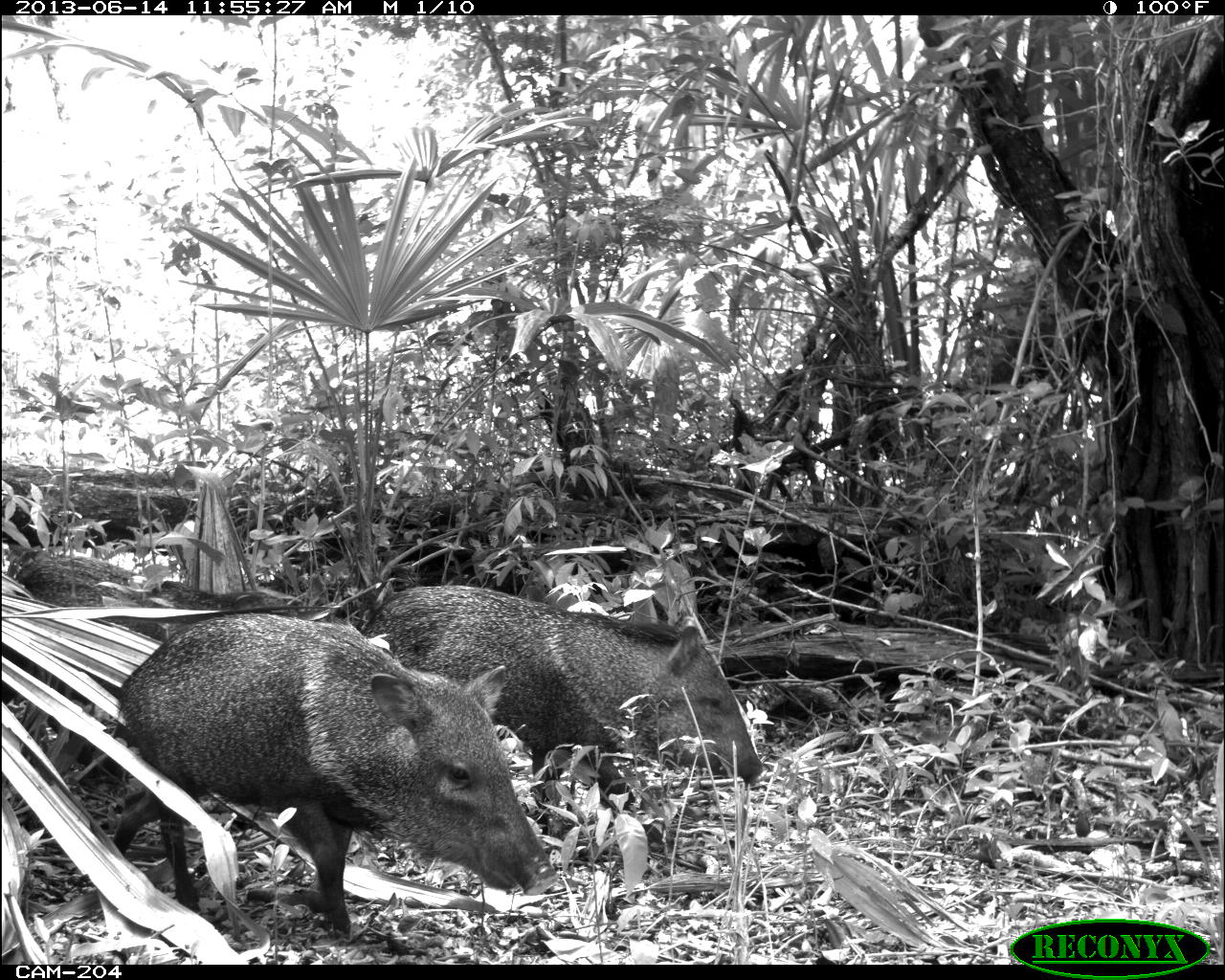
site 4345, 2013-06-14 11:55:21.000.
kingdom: Animalia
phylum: Chordata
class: Mammalia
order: Artiodactyla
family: Tayassuidae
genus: Pecari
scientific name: Pecari tajacu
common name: collared peccary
Pecari tajacu (collared peccary), count 3.